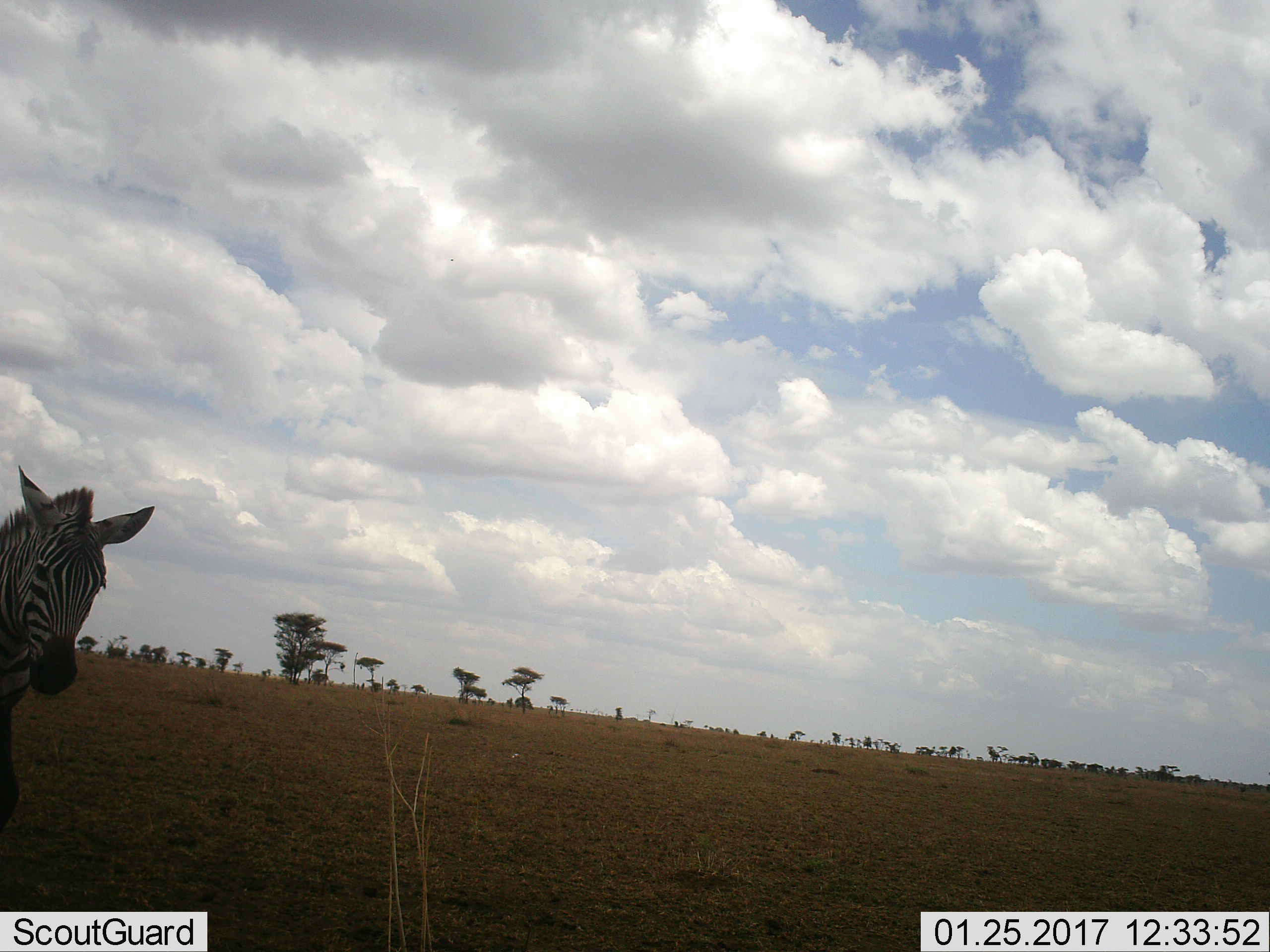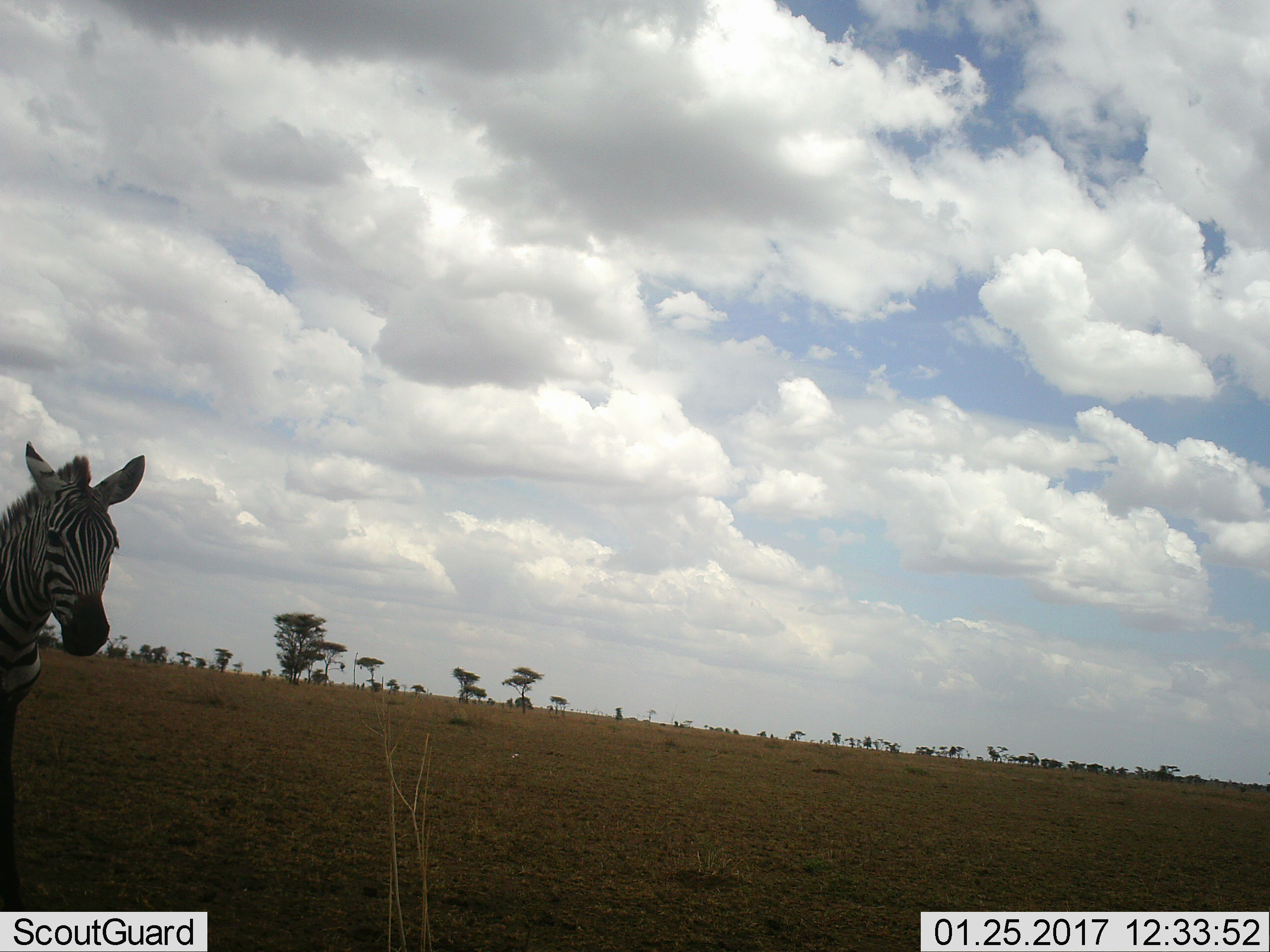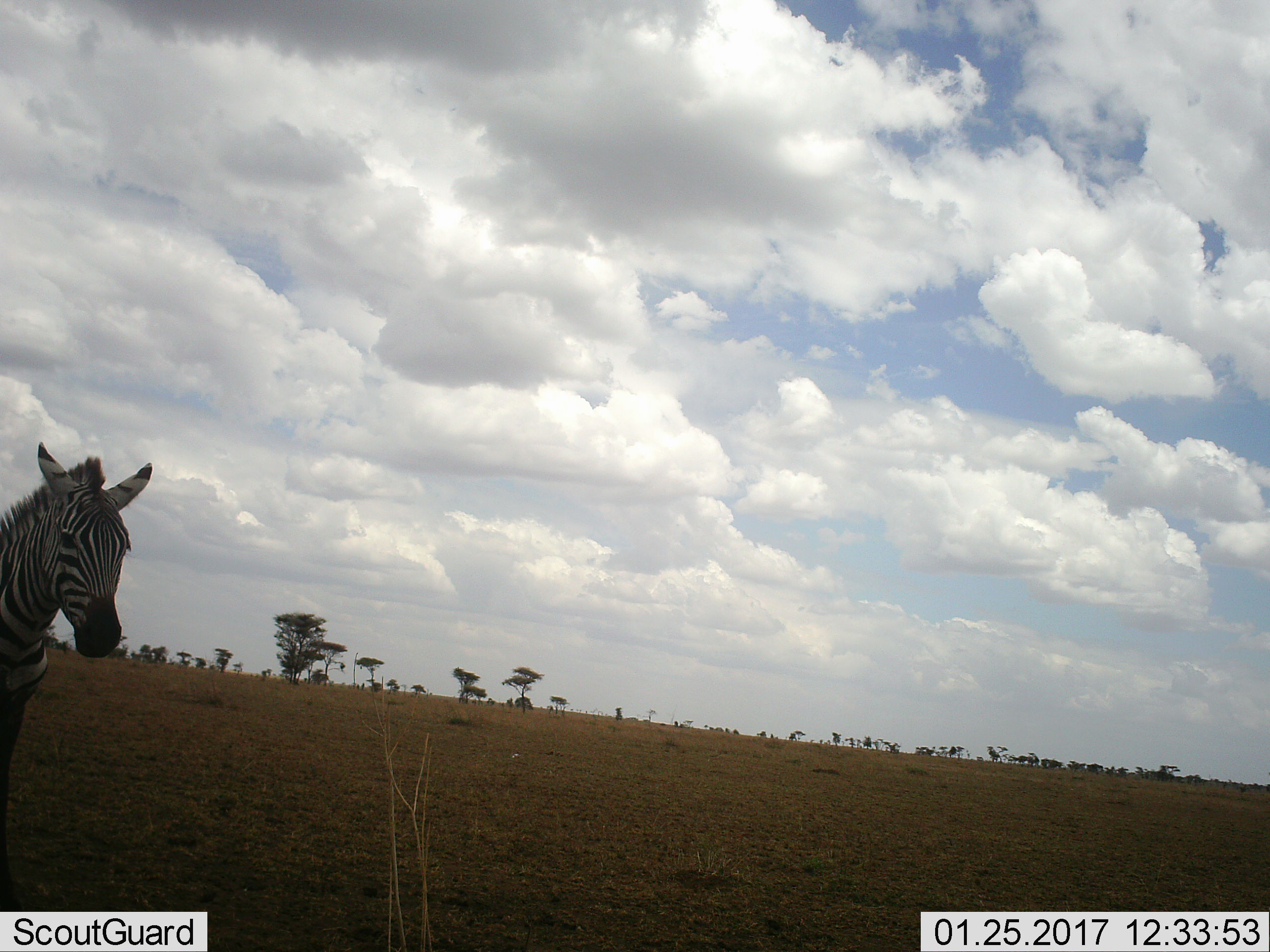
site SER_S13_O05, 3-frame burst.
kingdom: Animalia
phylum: Chordata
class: Mammalia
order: Perissodactyla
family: Equidae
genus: Equus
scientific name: Equus quagga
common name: plains zebra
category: zebraplains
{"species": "zebraplains (plains zebra) (Equus quagga)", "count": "1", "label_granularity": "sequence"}